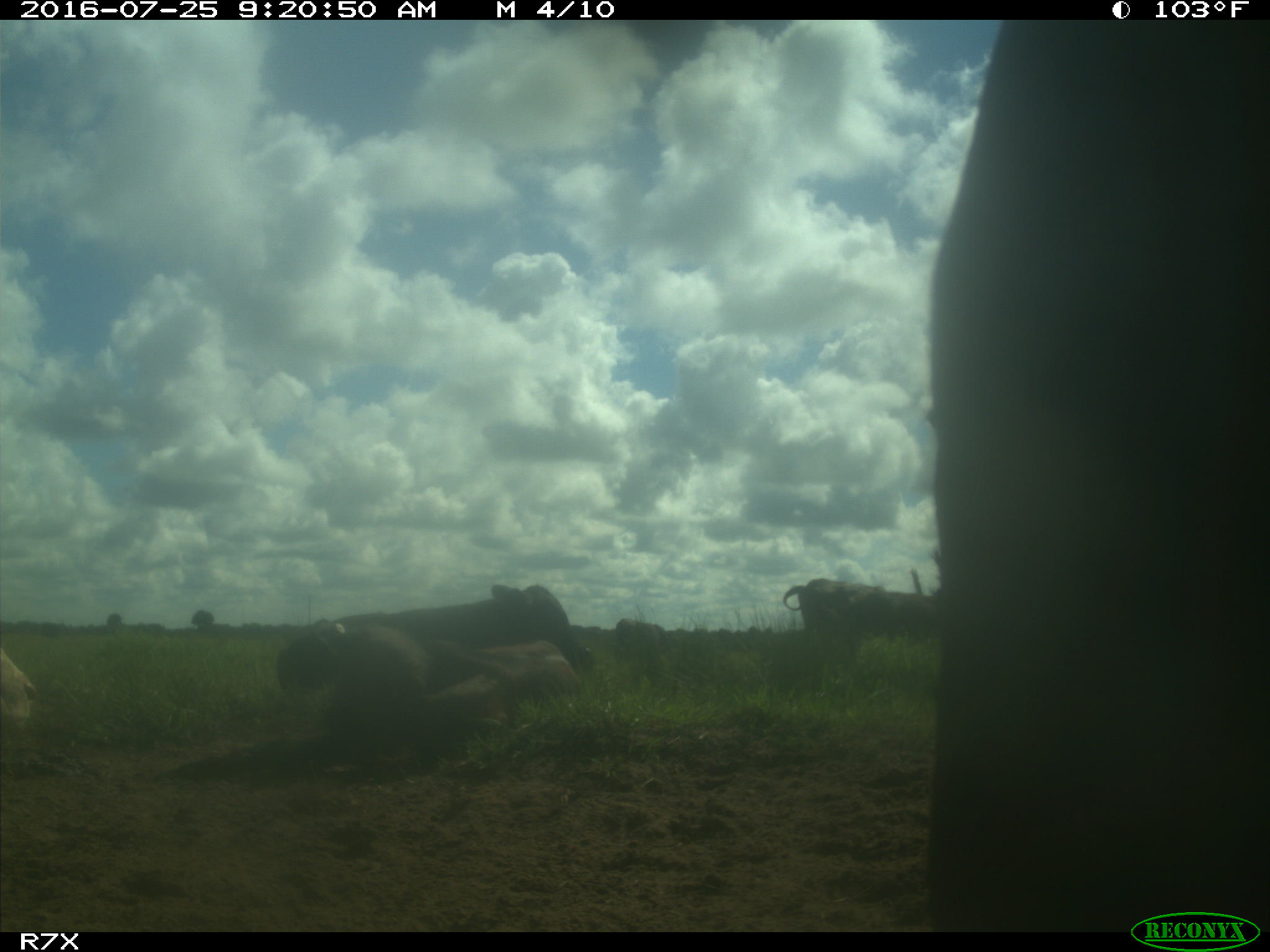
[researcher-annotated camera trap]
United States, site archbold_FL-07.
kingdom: Animalia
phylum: Chordata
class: Mammalia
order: Artiodactyla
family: Bovidae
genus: Bos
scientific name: Bos taurus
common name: domestic cow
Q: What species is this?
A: Bos taurus (domestic cow).